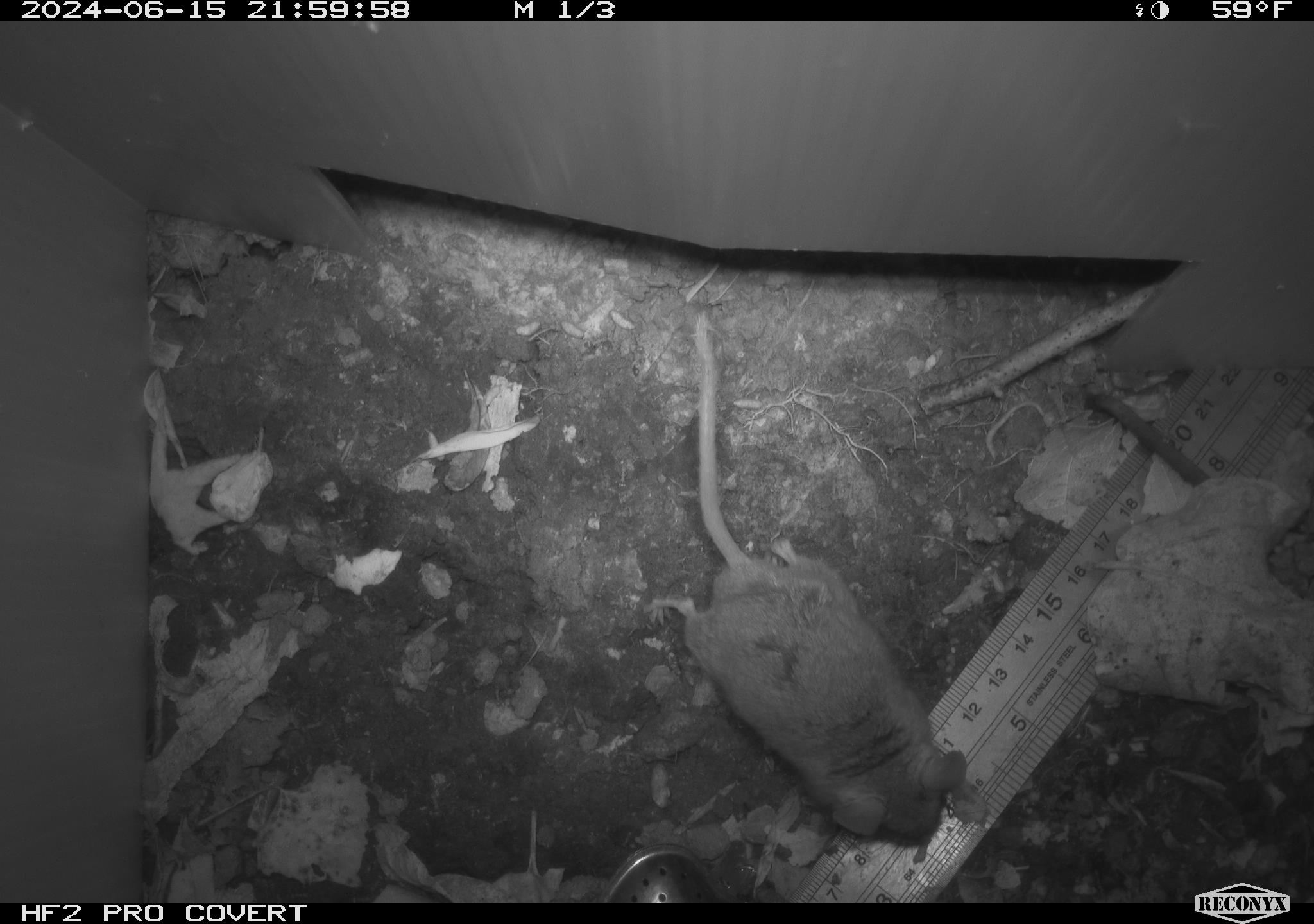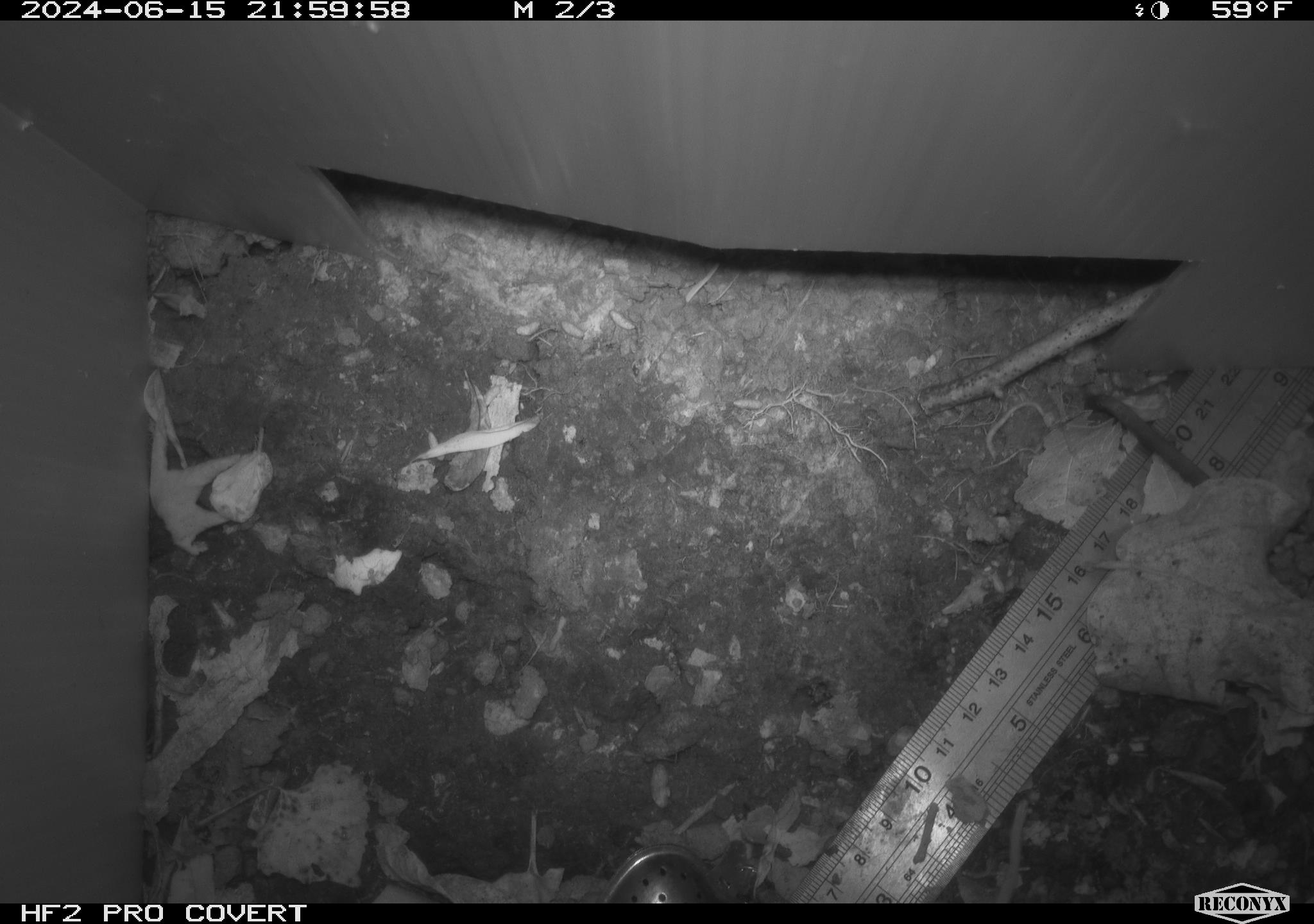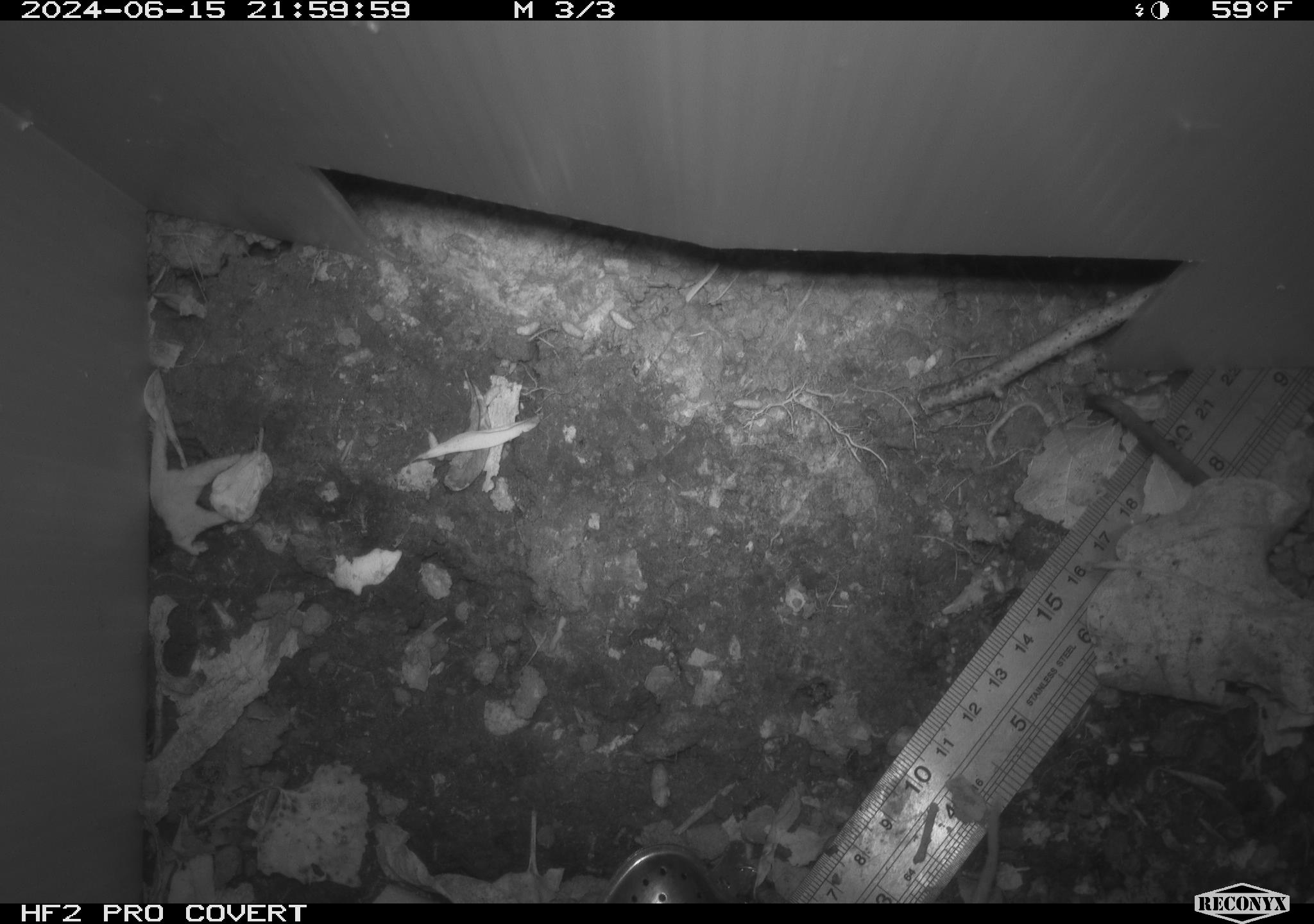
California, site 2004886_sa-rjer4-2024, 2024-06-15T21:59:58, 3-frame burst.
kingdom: Animalia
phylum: Chordata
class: Mammalia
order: Rodentia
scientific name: Rodentia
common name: mouse species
Mouse species (Rodentia).